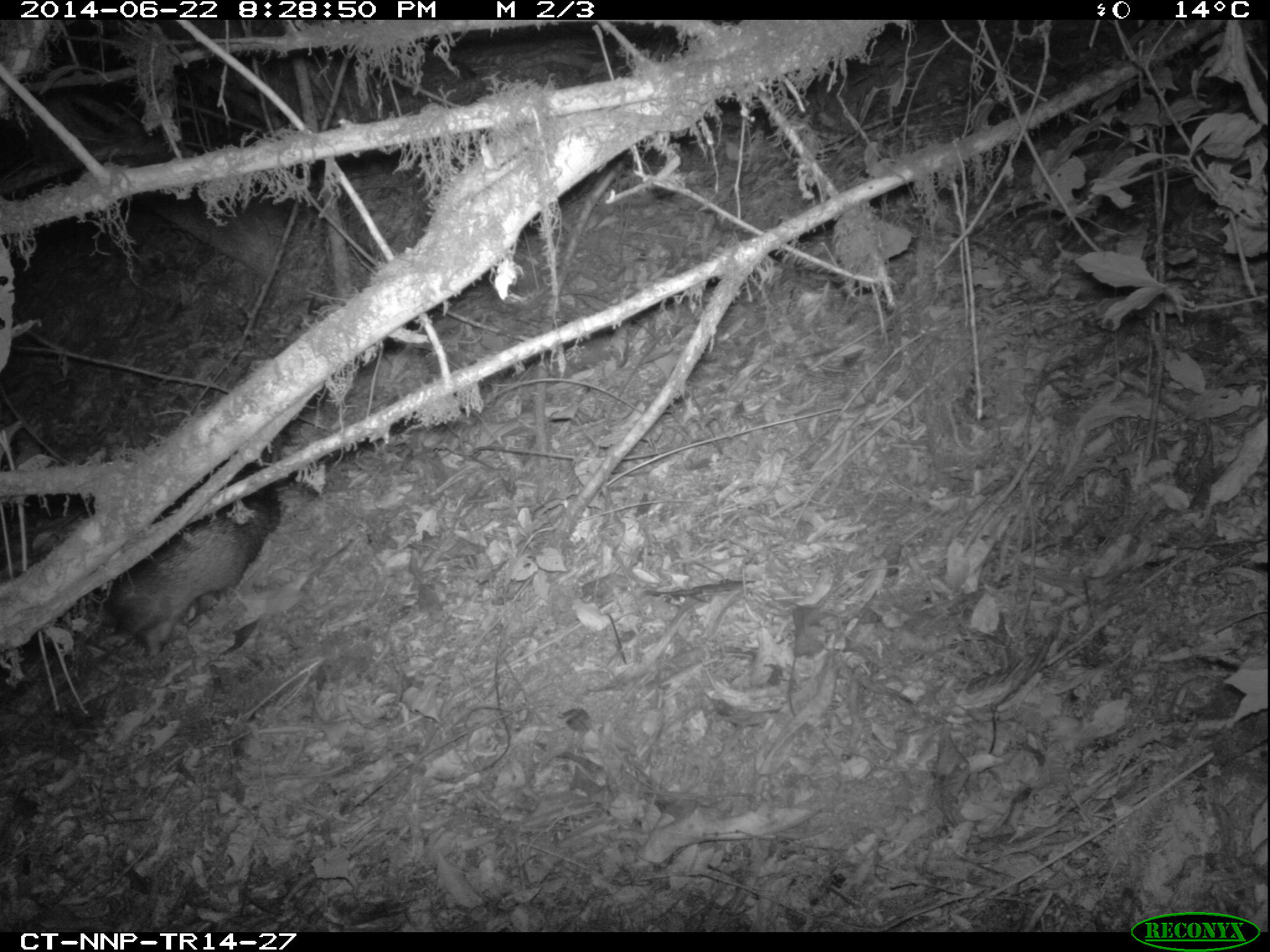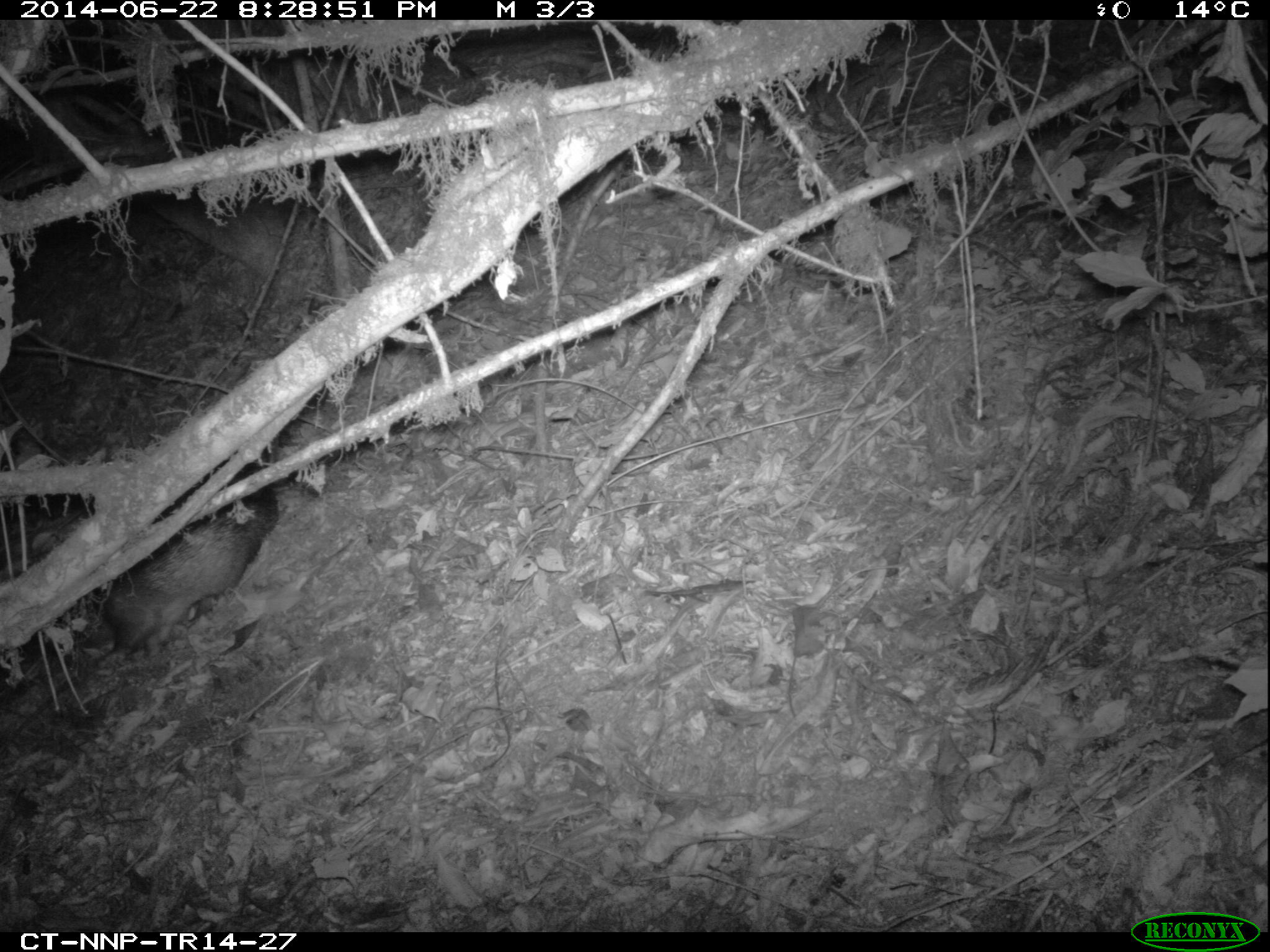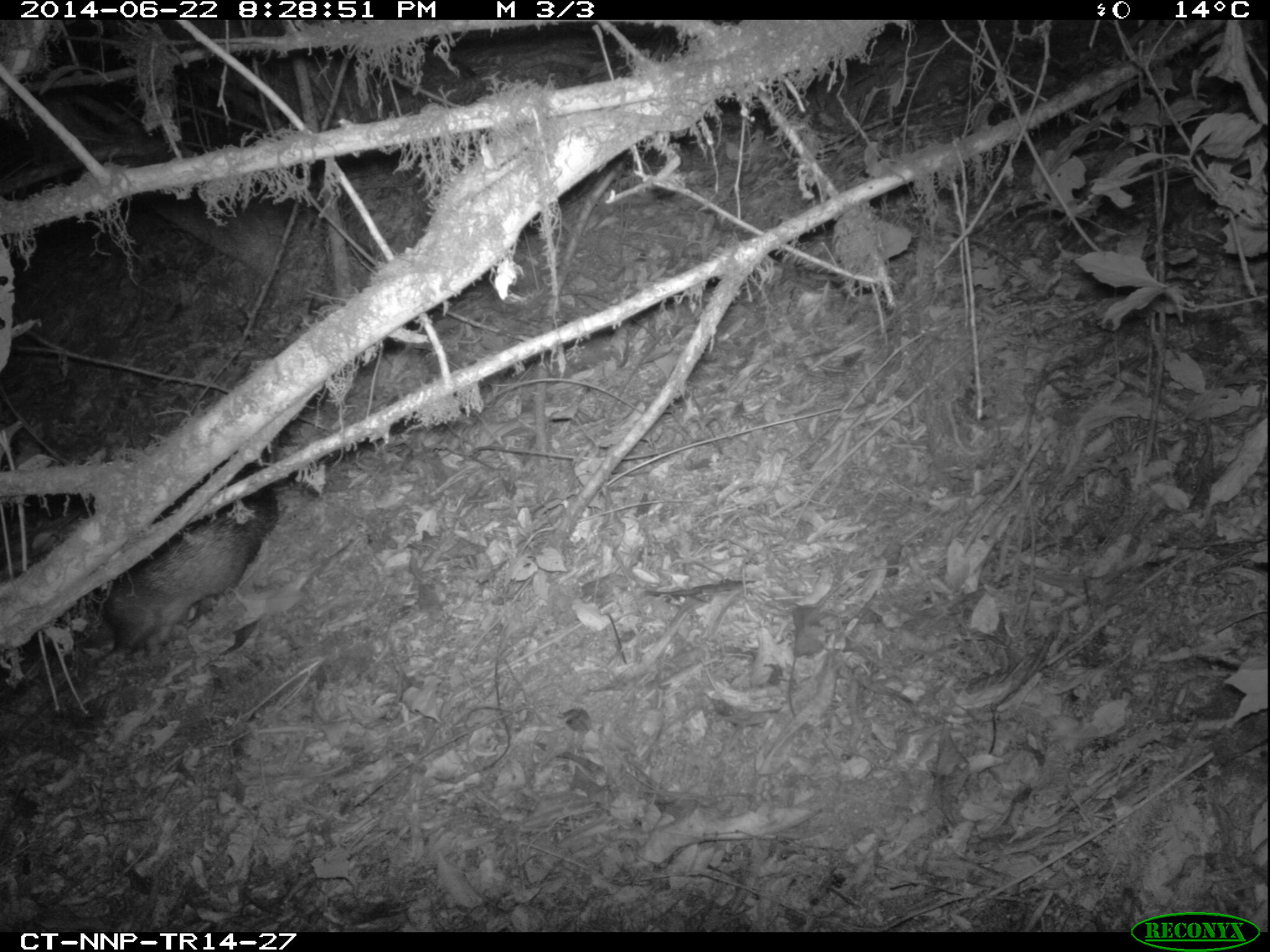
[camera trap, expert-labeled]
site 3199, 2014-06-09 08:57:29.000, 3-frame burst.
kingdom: Animalia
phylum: Chordata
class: Mammalia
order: Rodentia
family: Hystricidae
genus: Atherurus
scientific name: Atherurus africanus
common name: african brush-tailed porcupine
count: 1